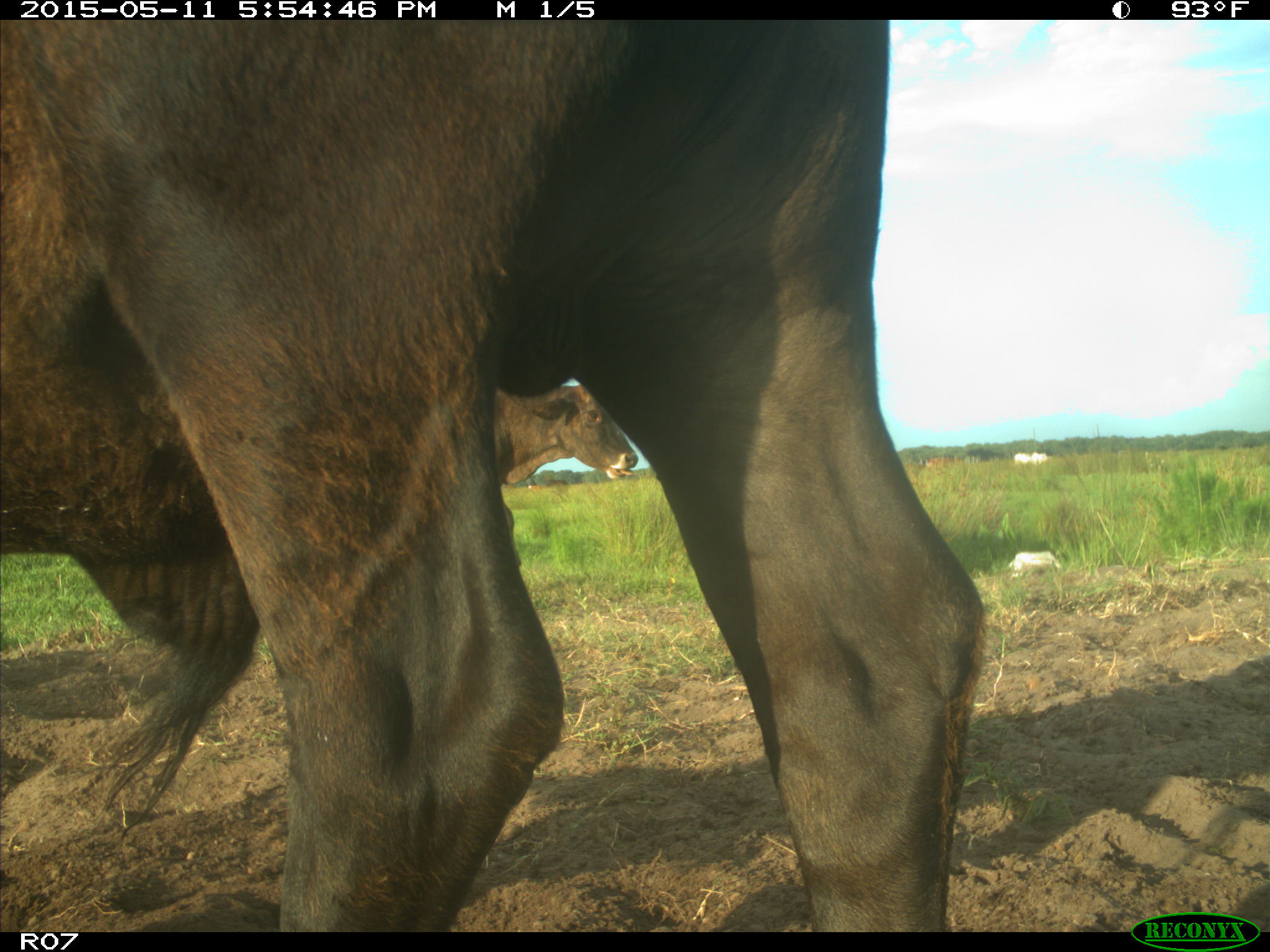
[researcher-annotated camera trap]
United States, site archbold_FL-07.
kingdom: Animalia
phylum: Chordata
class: Mammalia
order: Artiodactyla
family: Bovidae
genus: Bos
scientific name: Bos taurus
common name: domestic cow